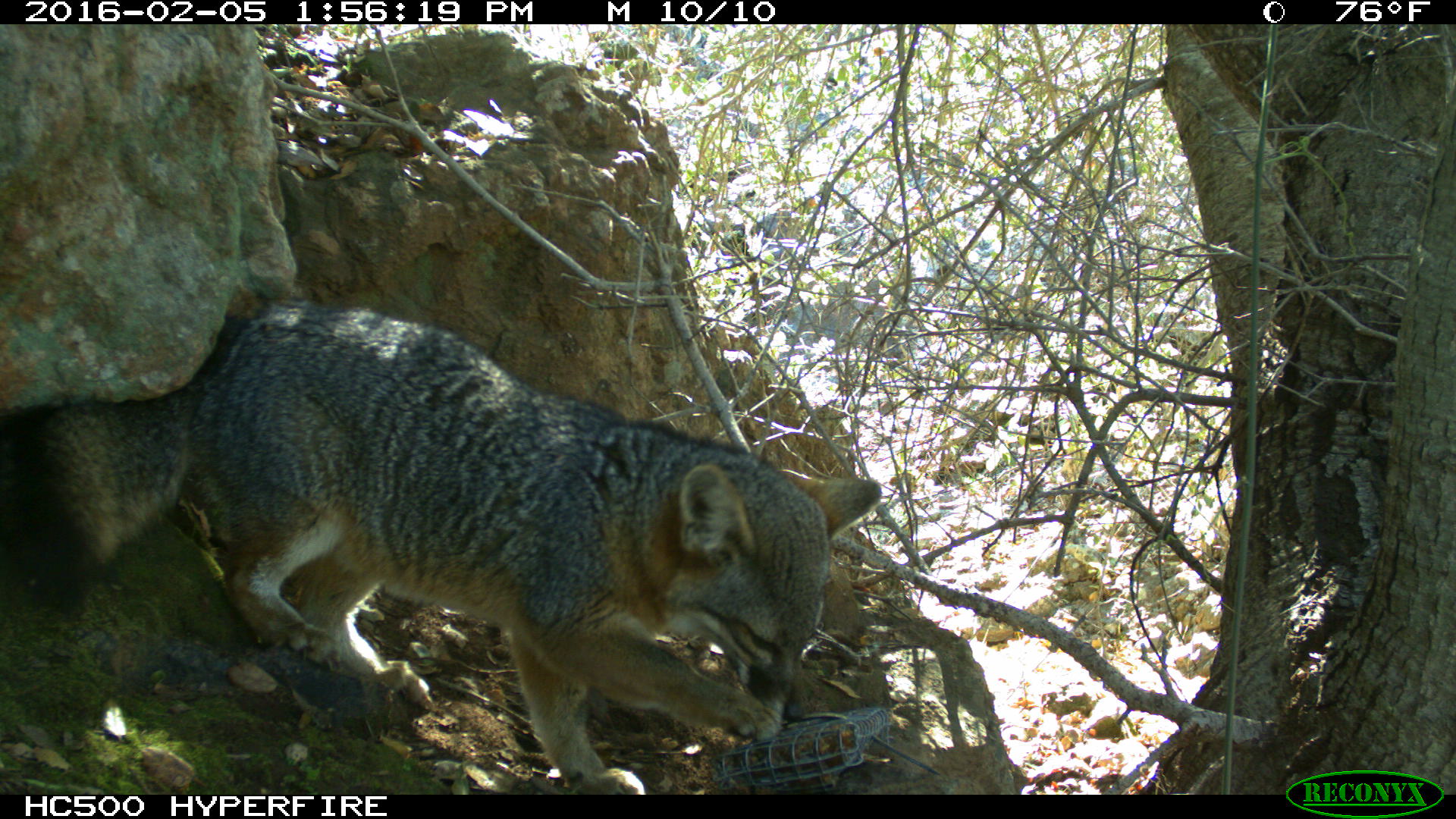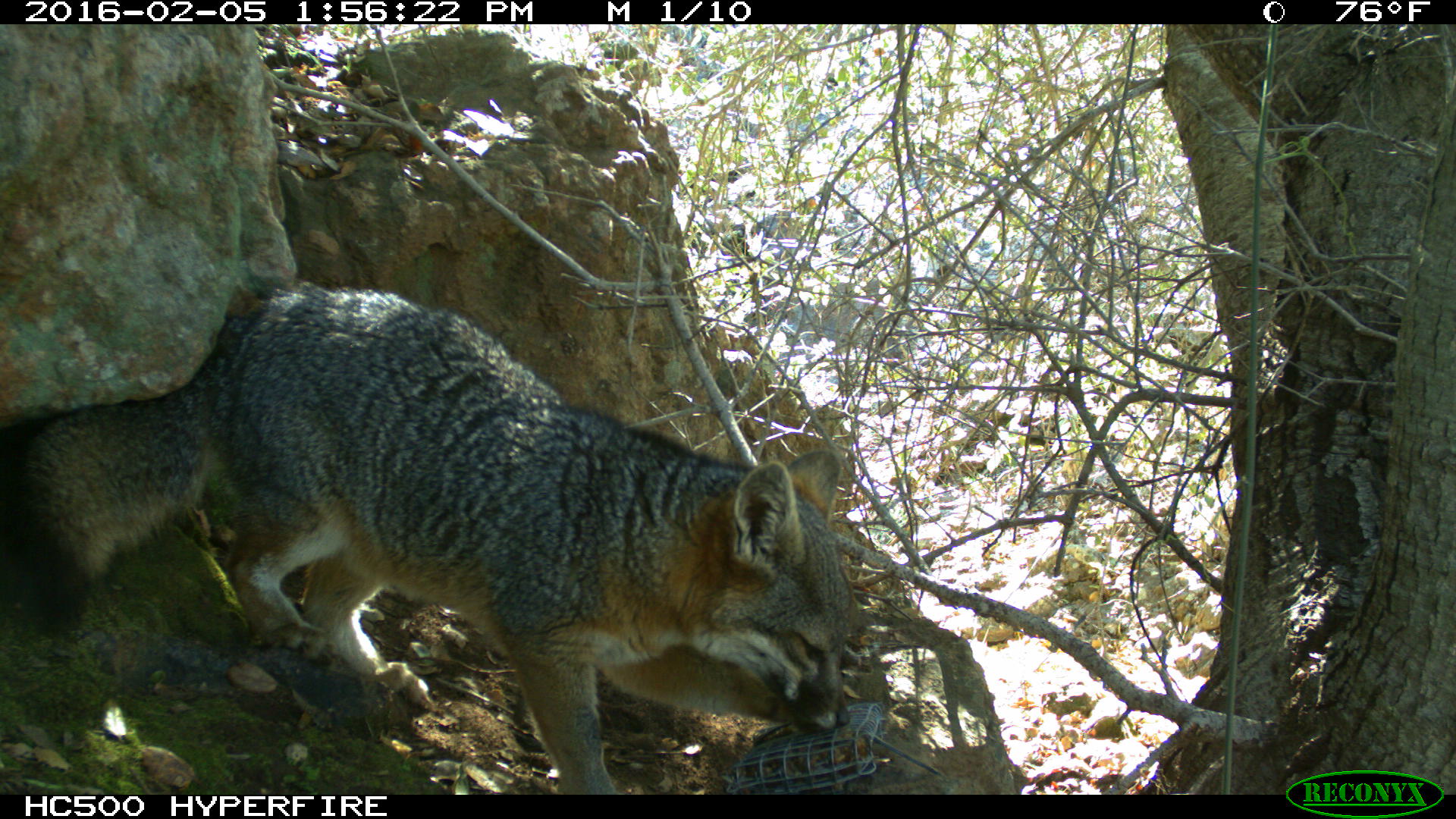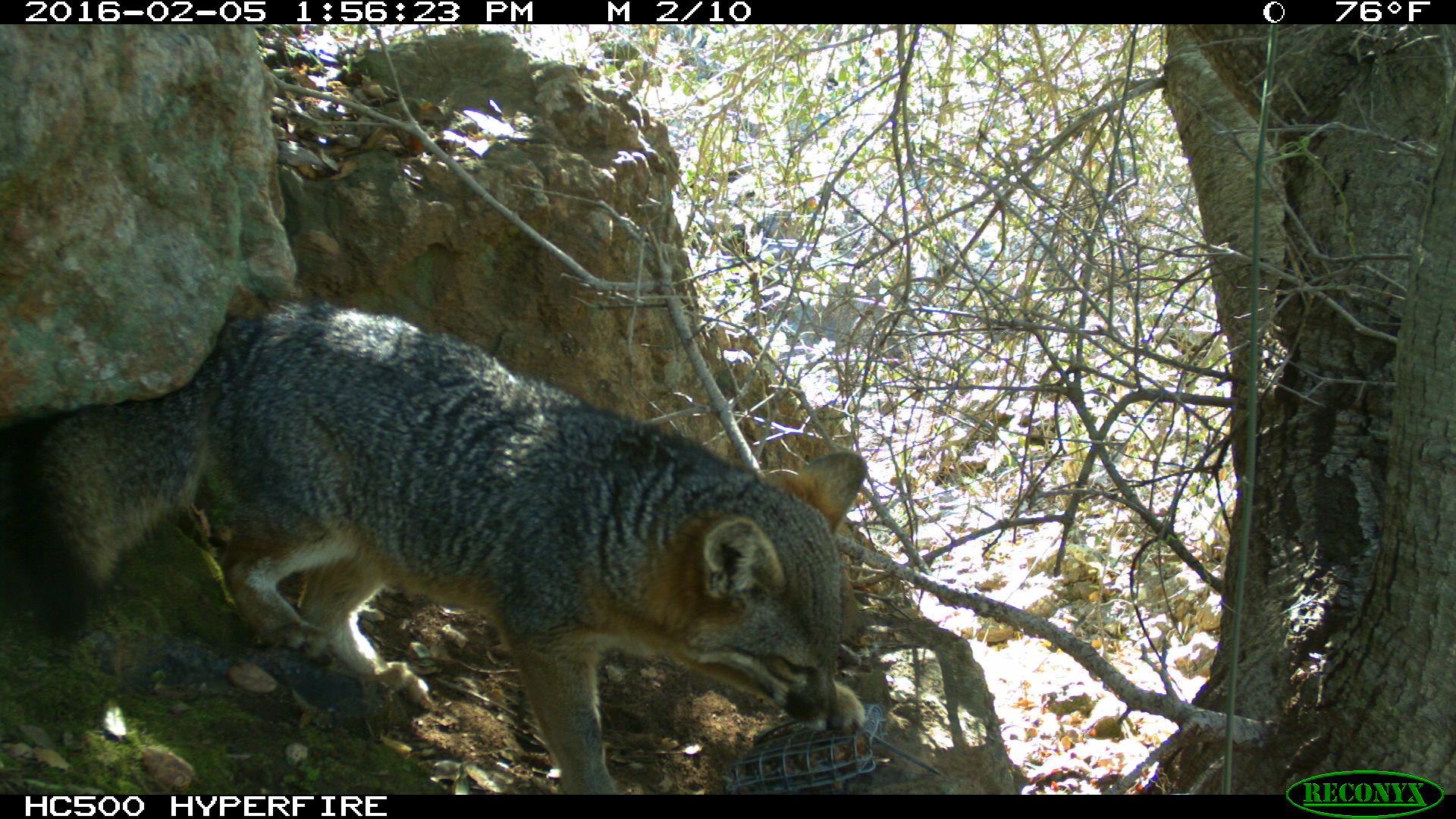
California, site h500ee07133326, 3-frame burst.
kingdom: Animalia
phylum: Chordata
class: Mammalia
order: Carnivora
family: Canidae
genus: Urocyon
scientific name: Urocyon littoralis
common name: island fox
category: fox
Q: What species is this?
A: Fox (island fox) (Urocyon littoralis).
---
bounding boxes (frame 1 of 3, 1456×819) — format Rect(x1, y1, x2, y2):
fox: Rect(0, 300, 880, 793)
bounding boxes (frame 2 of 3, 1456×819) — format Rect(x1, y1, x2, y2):
fox: Rect(4, 281, 852, 795)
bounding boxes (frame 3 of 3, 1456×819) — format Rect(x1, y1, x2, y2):
fox: Rect(0, 302, 870, 795)